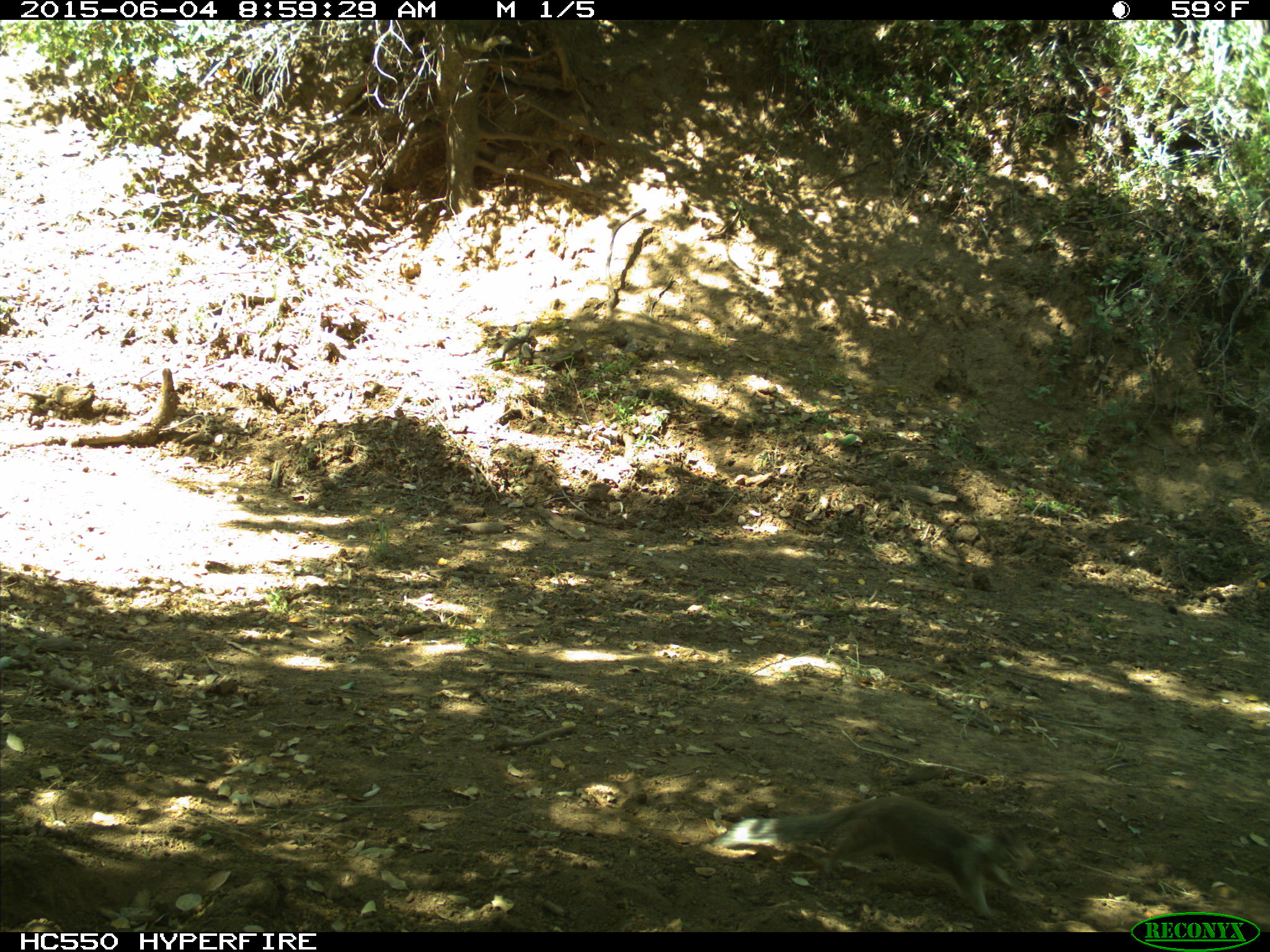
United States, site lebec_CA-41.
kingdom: Animalia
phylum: Chordata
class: Mammalia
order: Rodentia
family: Sciuridae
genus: Otospermophilus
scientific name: Otospermophilus beecheyi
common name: california ground squirrel